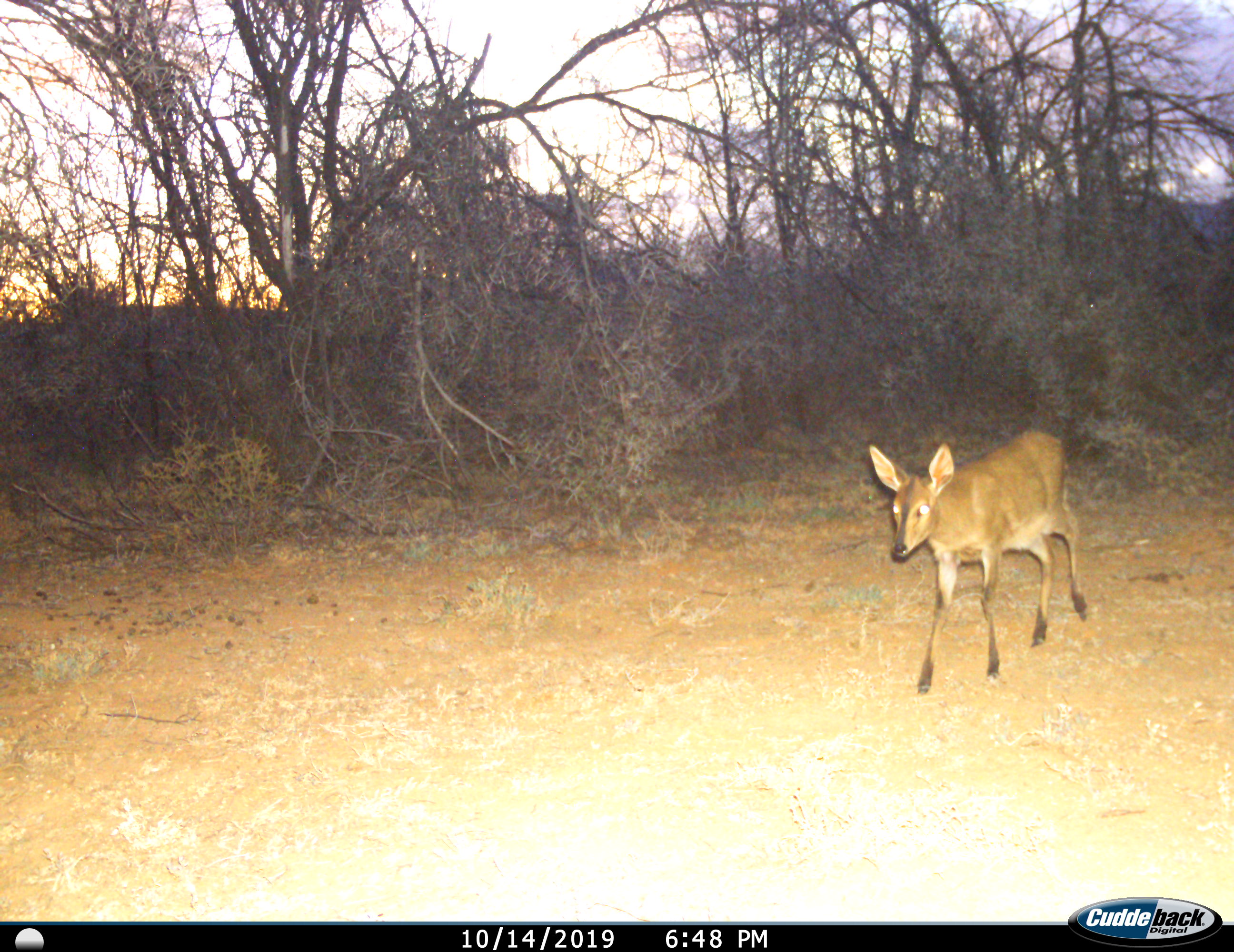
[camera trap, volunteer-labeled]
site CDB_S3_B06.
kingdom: Animalia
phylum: Chordata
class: Mammalia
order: Artiodactyla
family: Bovidae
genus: Sylvicapra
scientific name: Sylvicapra grimmia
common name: common duiker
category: duikercommongrey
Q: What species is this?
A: Duikercommongrey (common duiker) (Sylvicapra grimmia).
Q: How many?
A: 1.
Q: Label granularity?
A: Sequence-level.